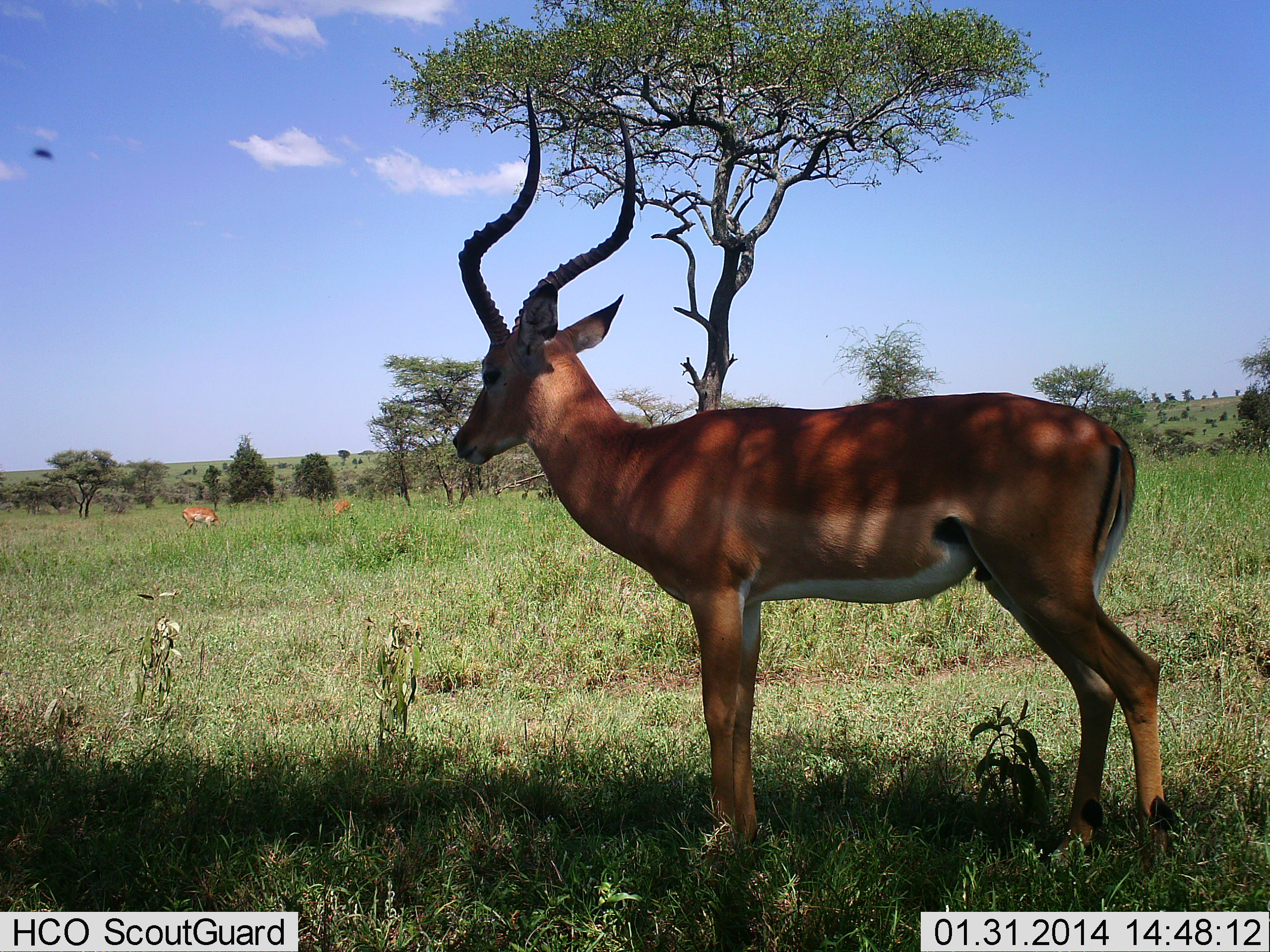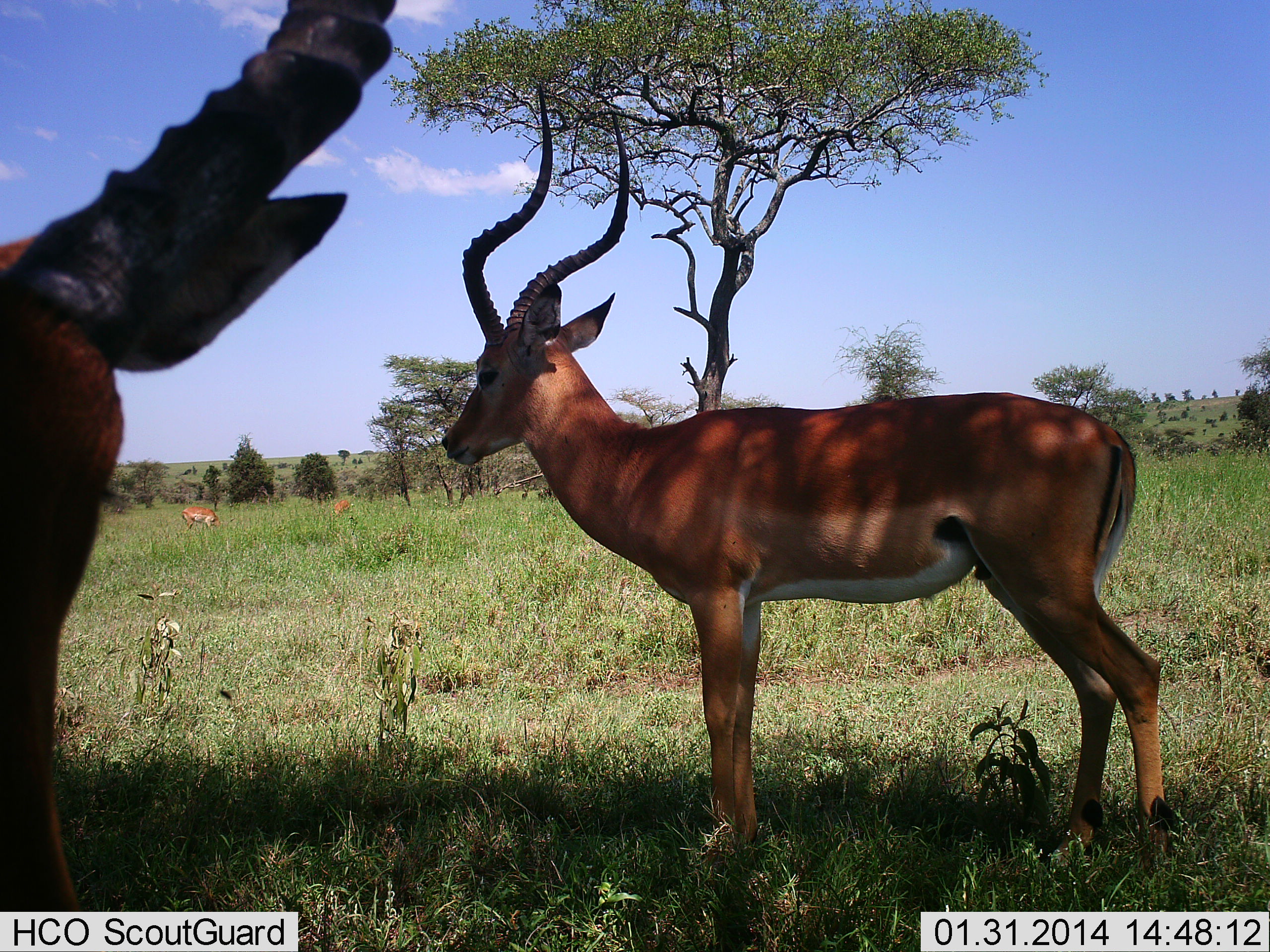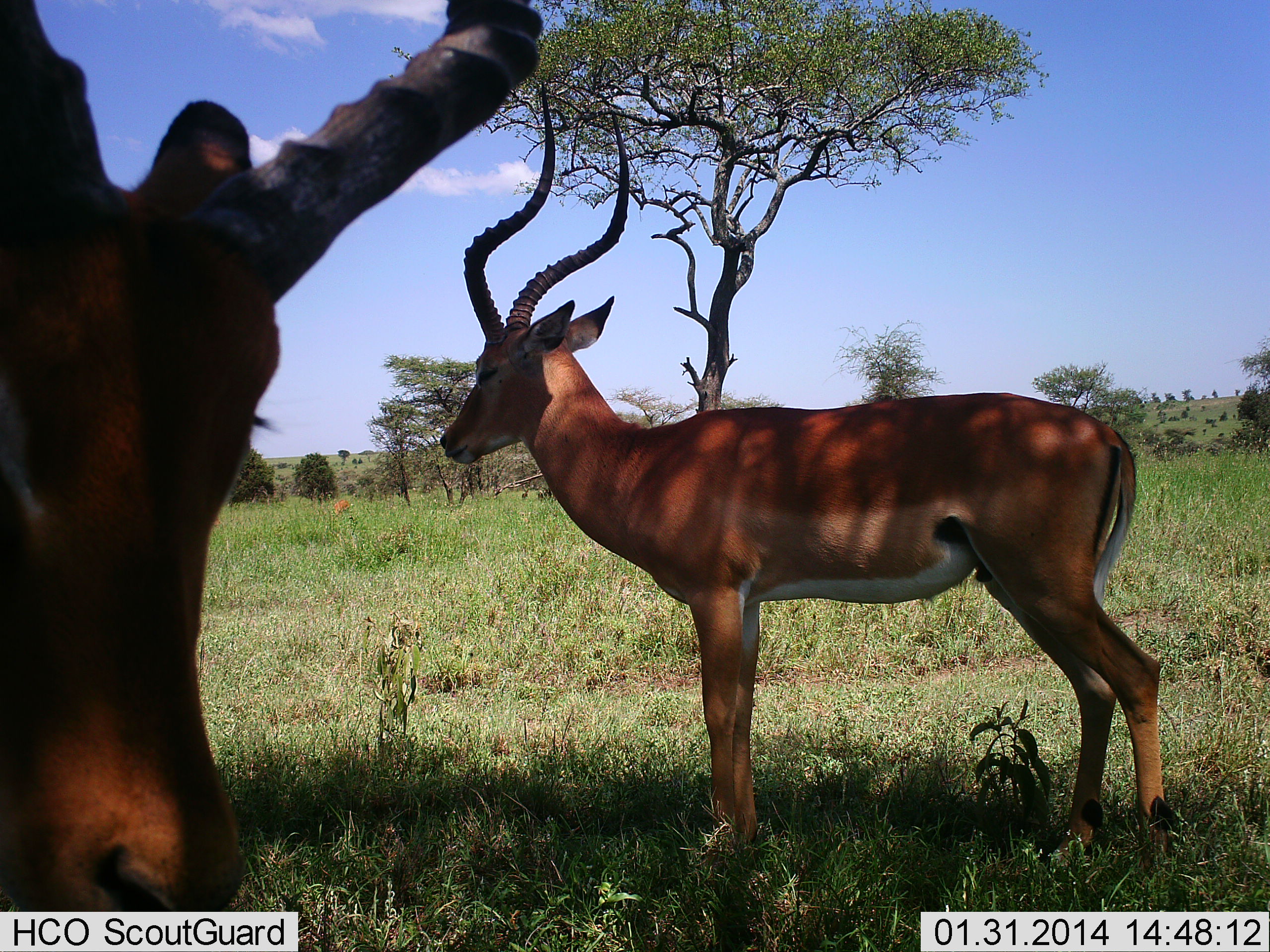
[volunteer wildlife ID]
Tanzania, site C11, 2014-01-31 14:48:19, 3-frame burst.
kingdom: Animalia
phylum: Chordata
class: Mammalia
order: Artiodactyla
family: Bovidae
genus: Aepyceros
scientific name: Aepyceros melampus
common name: impala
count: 4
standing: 82%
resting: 18%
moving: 27%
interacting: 9%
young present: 0%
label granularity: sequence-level